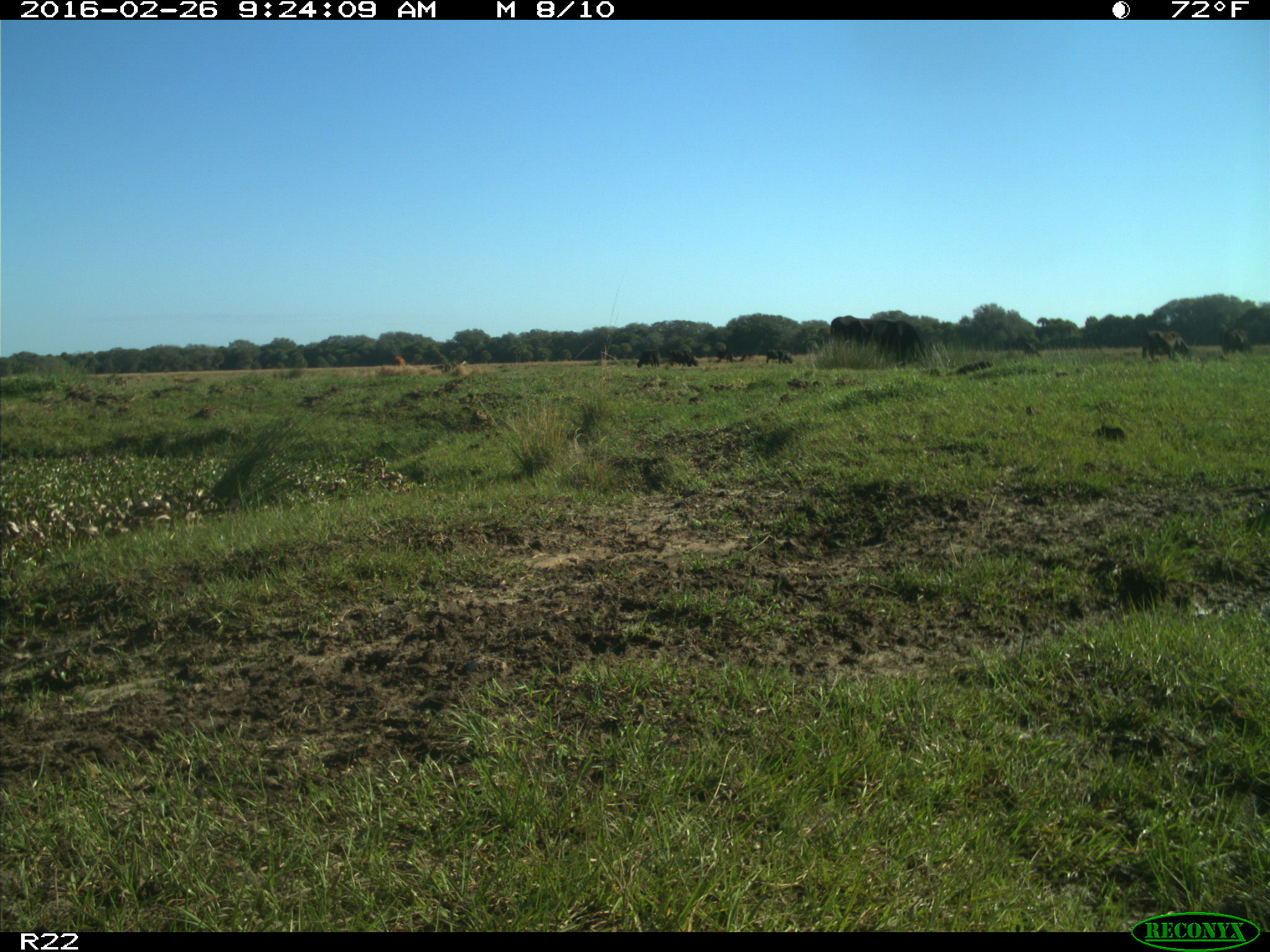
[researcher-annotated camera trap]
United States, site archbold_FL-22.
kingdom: Animalia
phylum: Chordata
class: Mammalia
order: Artiodactyla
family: Bovidae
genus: Bos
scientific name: Bos taurus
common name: domestic cow